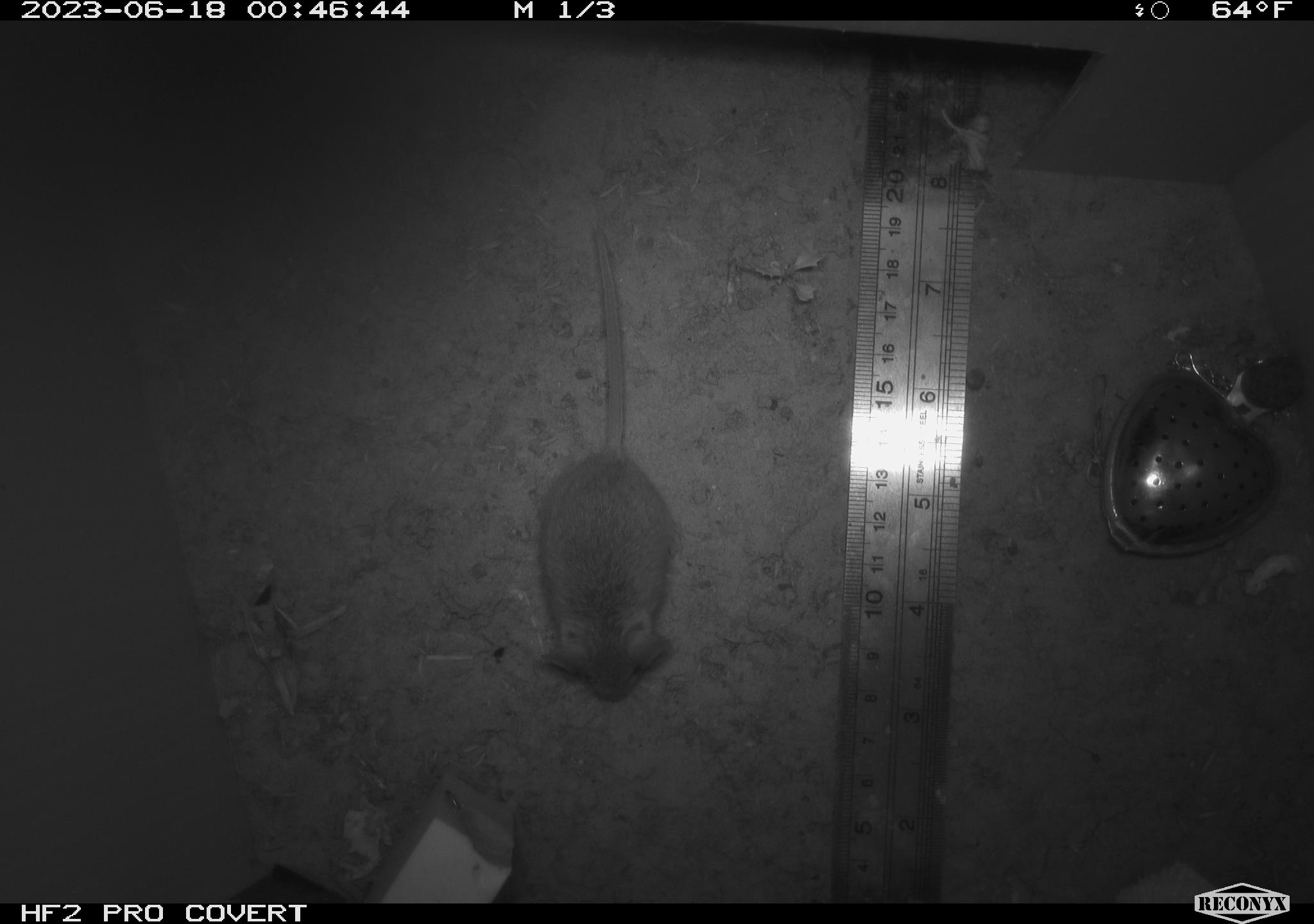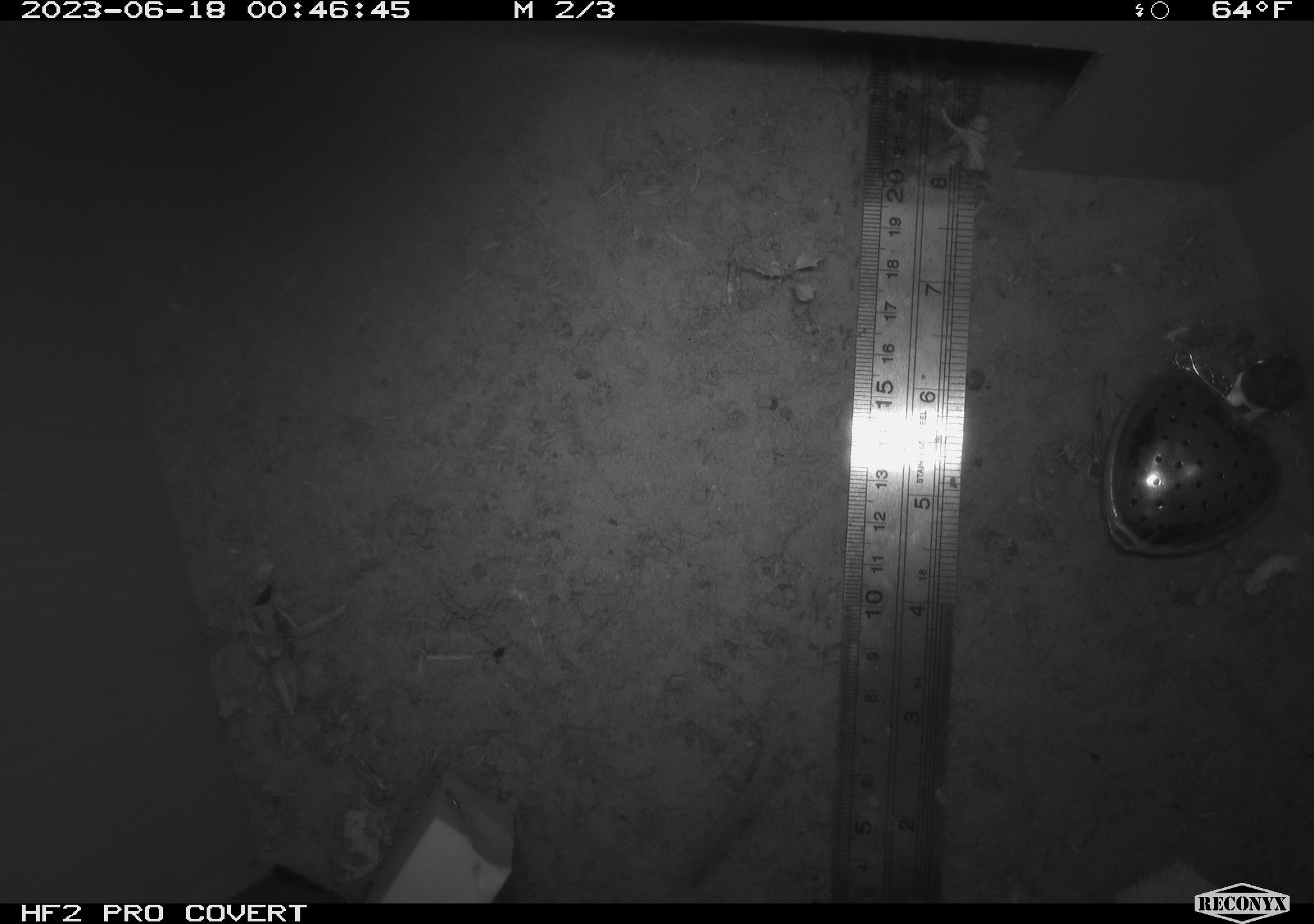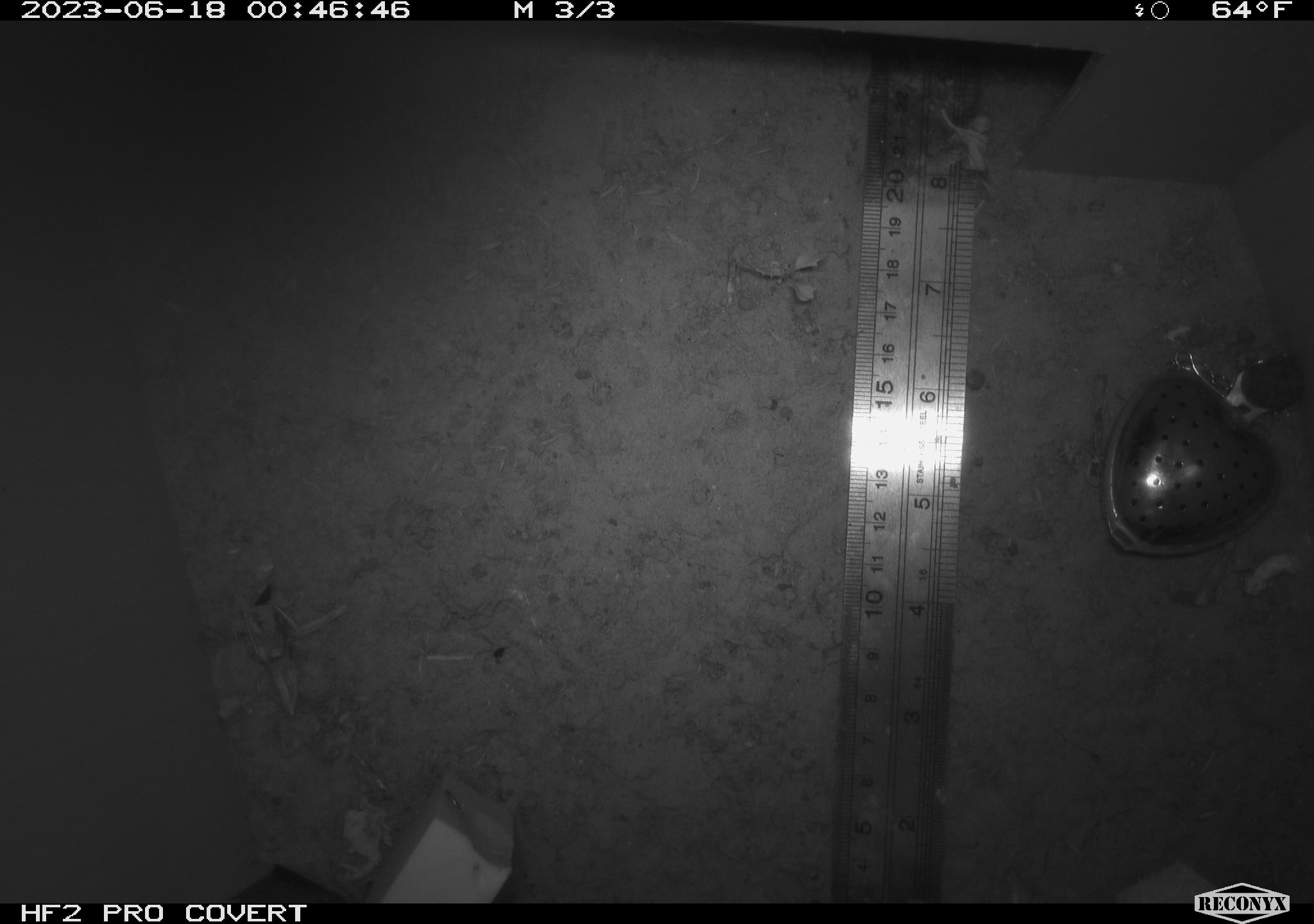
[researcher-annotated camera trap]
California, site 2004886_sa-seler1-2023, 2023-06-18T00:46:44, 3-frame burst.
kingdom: Animalia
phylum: Chordata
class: Mammalia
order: Rodentia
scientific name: Rodentia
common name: mouse species